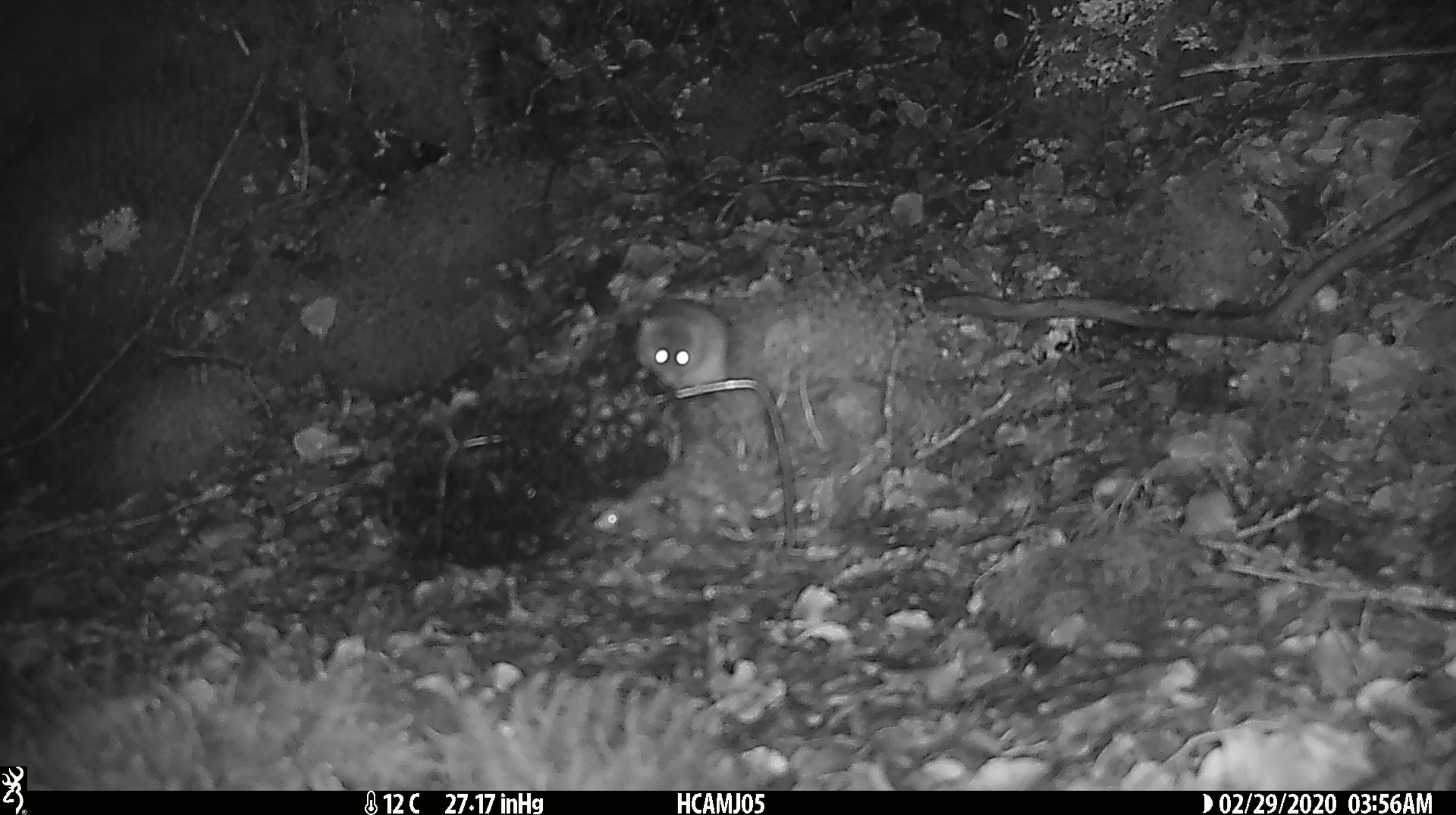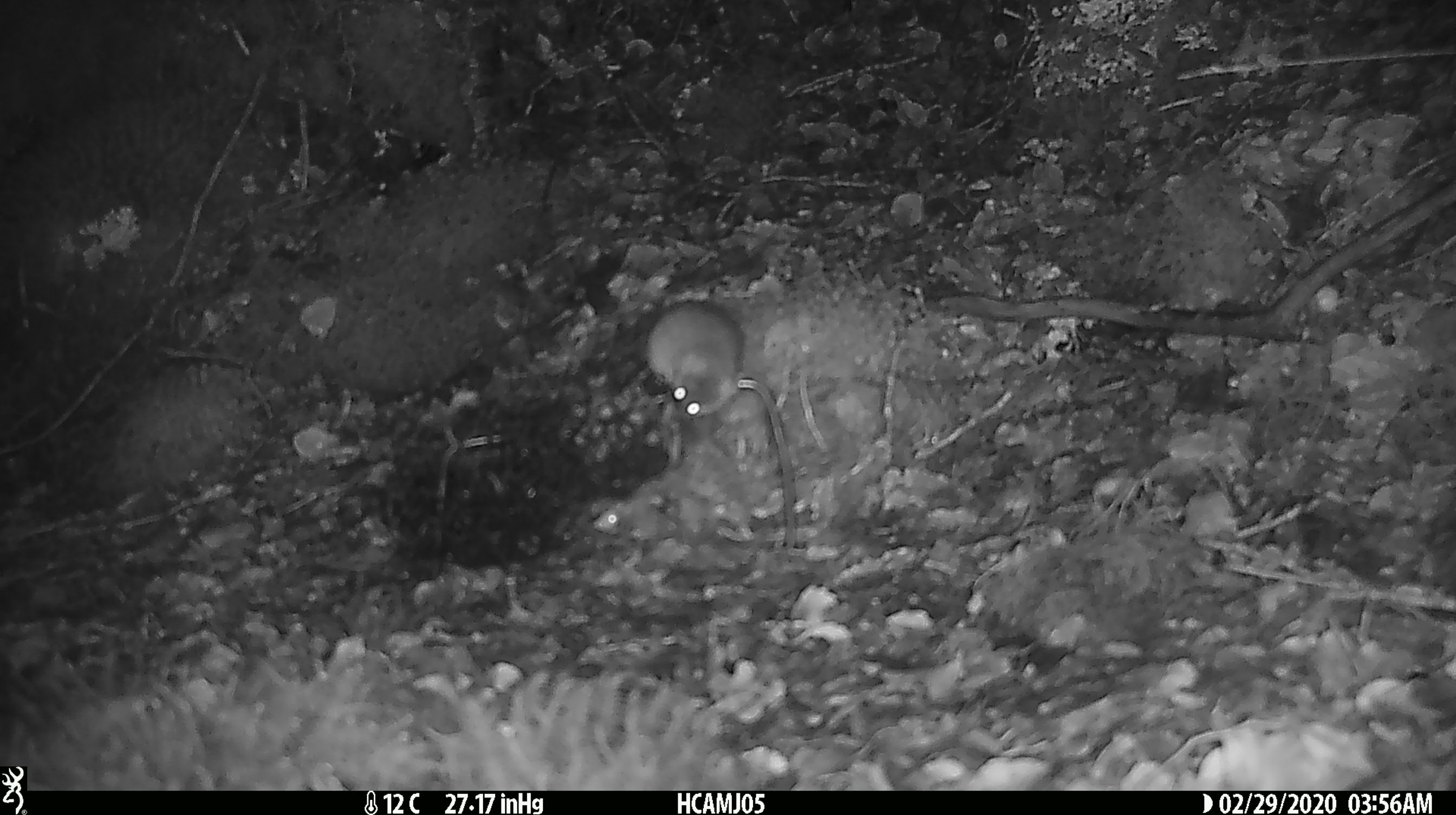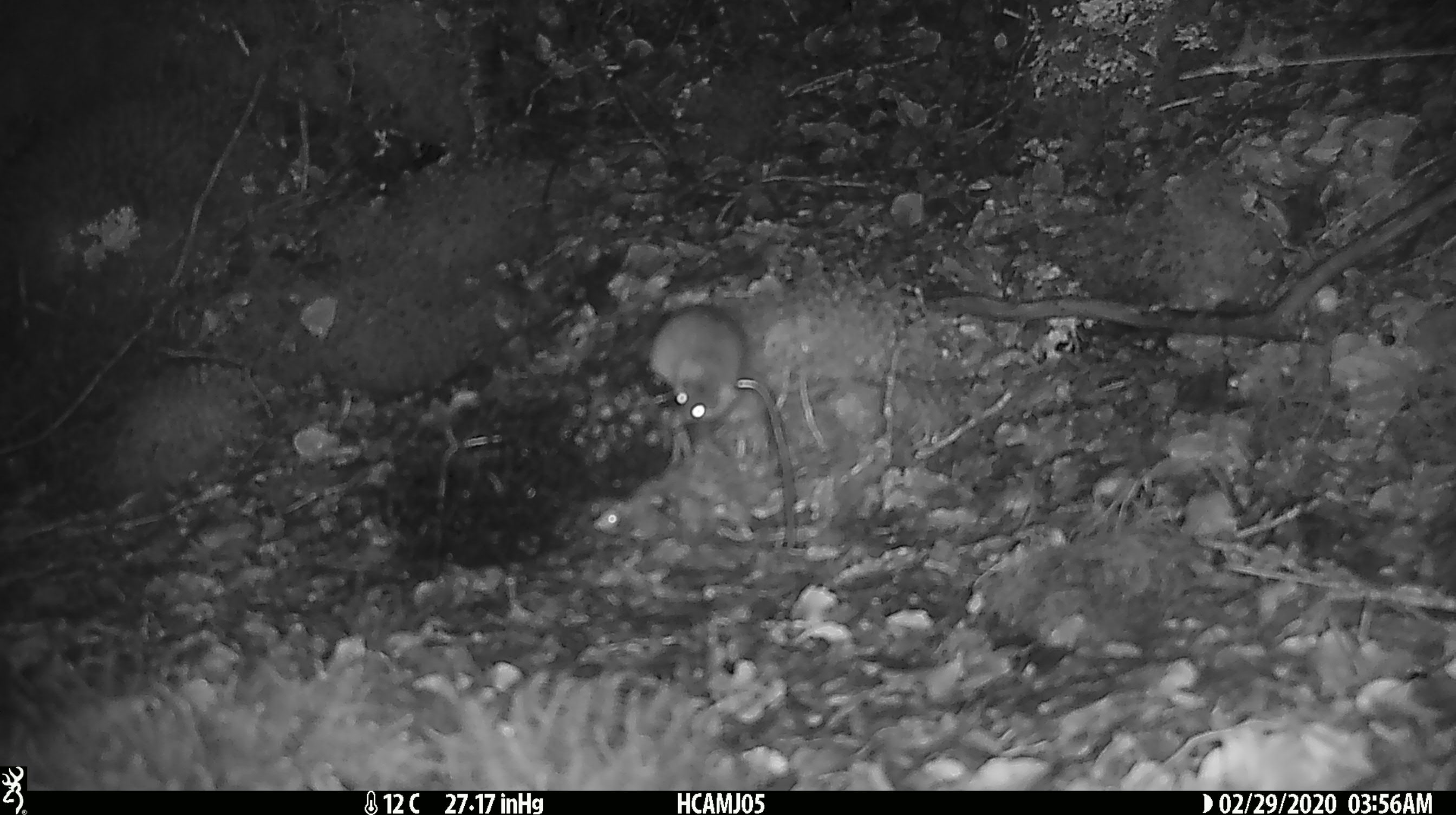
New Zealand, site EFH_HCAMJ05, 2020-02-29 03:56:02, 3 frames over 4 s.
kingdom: Animalia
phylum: Chordata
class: Mammalia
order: Rodentia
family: Muridae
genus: Mus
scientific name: Mus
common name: mouse